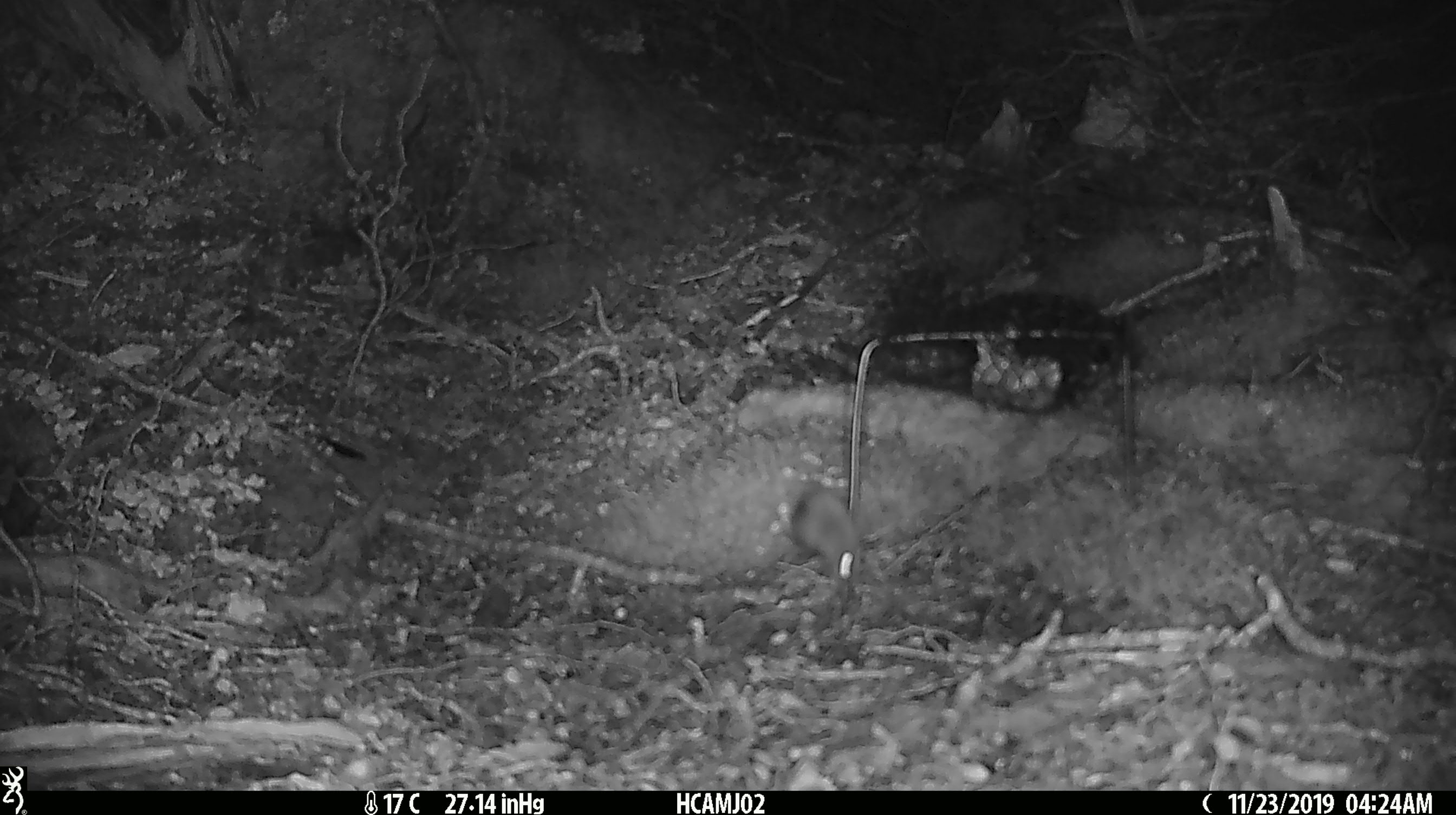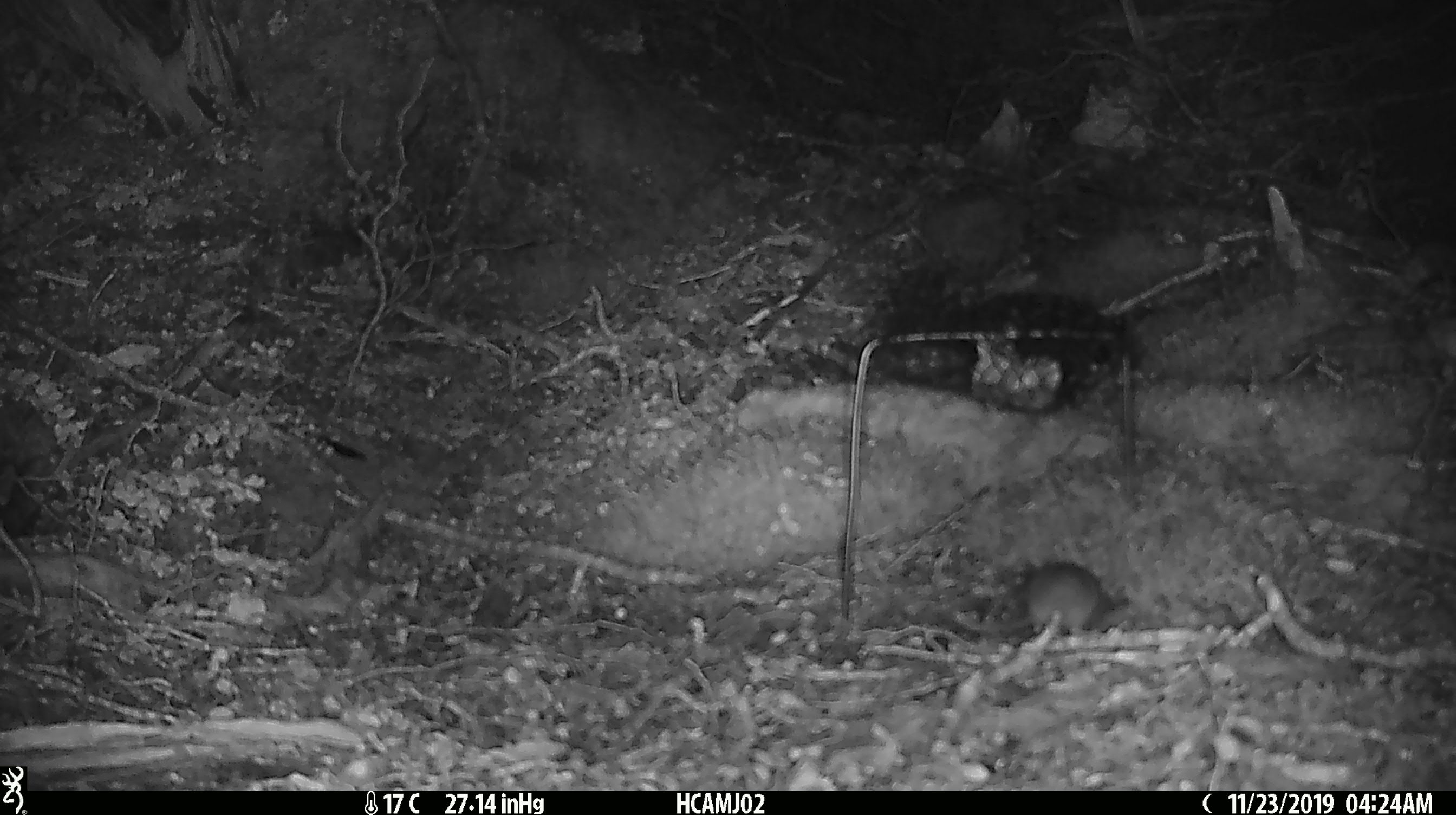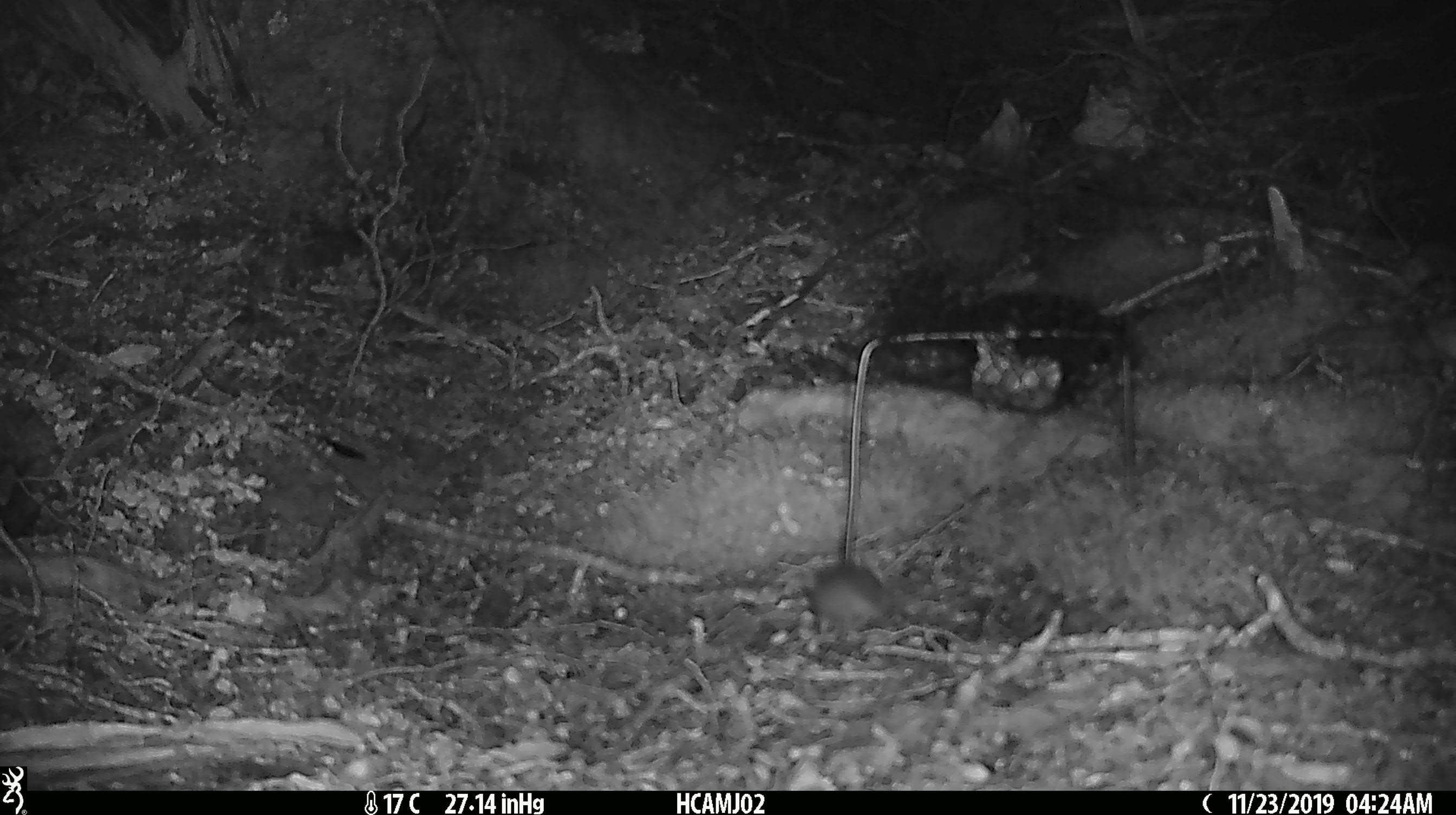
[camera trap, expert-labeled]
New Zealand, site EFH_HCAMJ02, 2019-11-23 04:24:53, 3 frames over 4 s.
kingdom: Animalia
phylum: Chordata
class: Mammalia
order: Rodentia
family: Muridae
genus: Mus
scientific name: Mus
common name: mouse